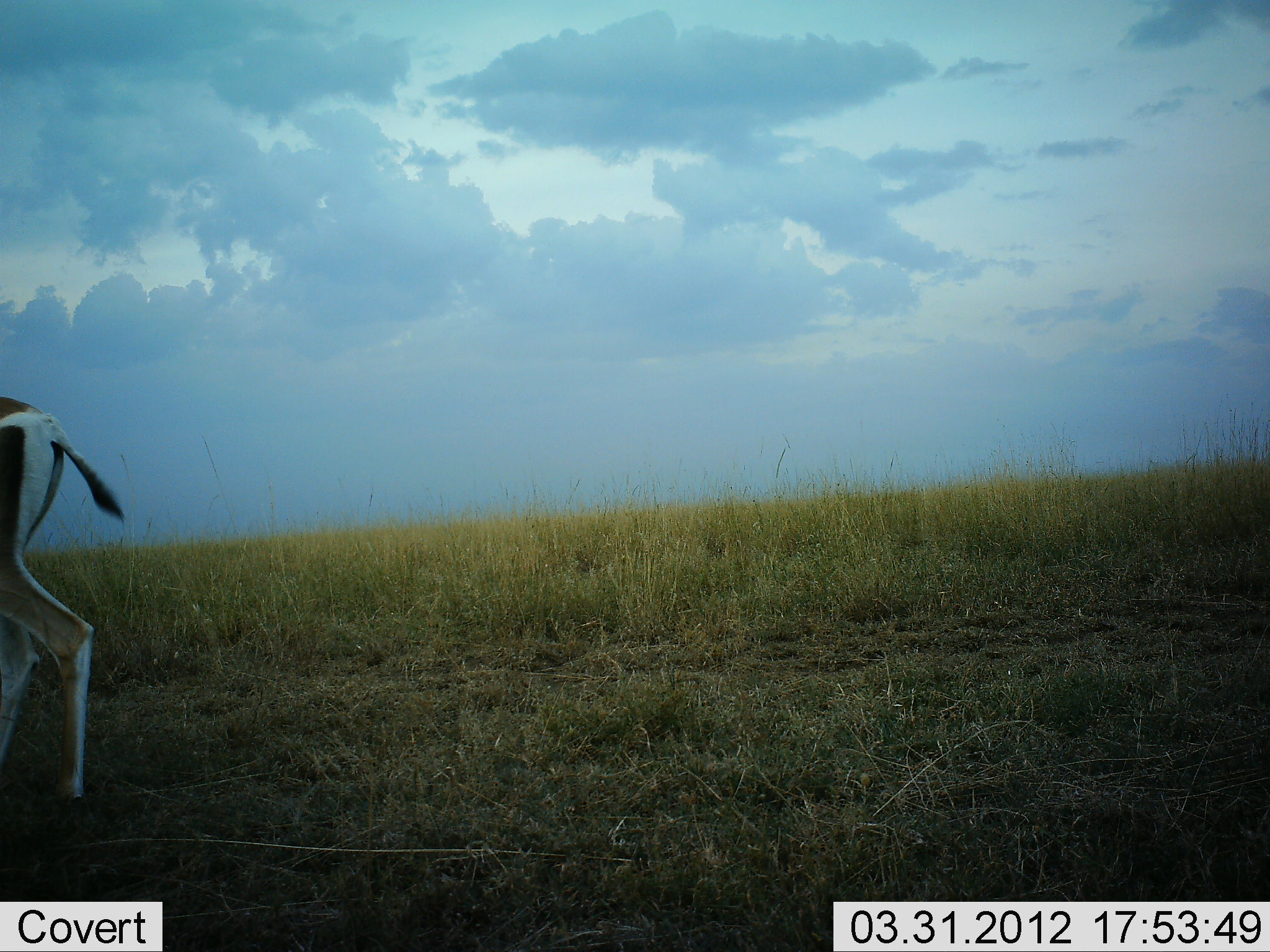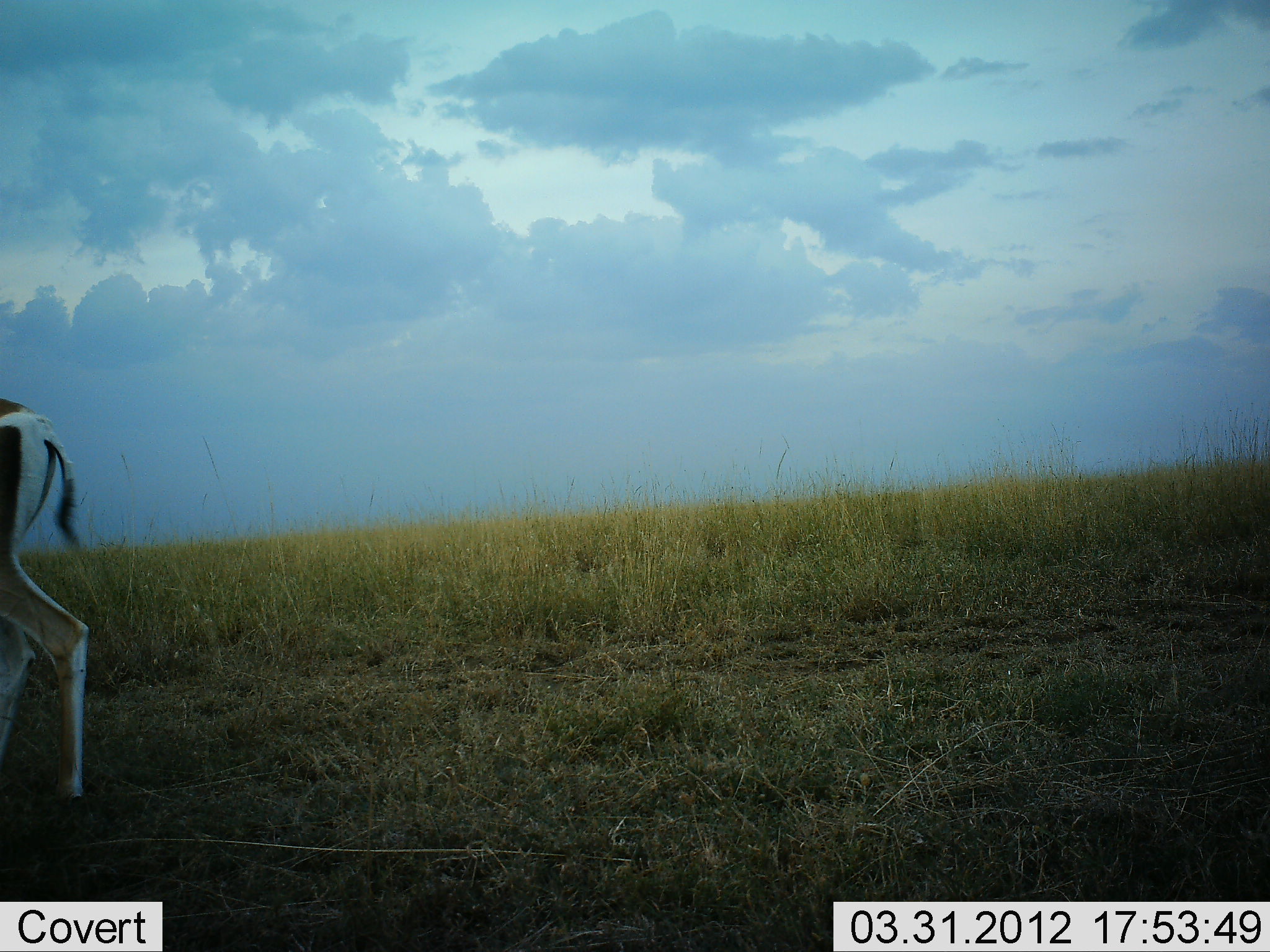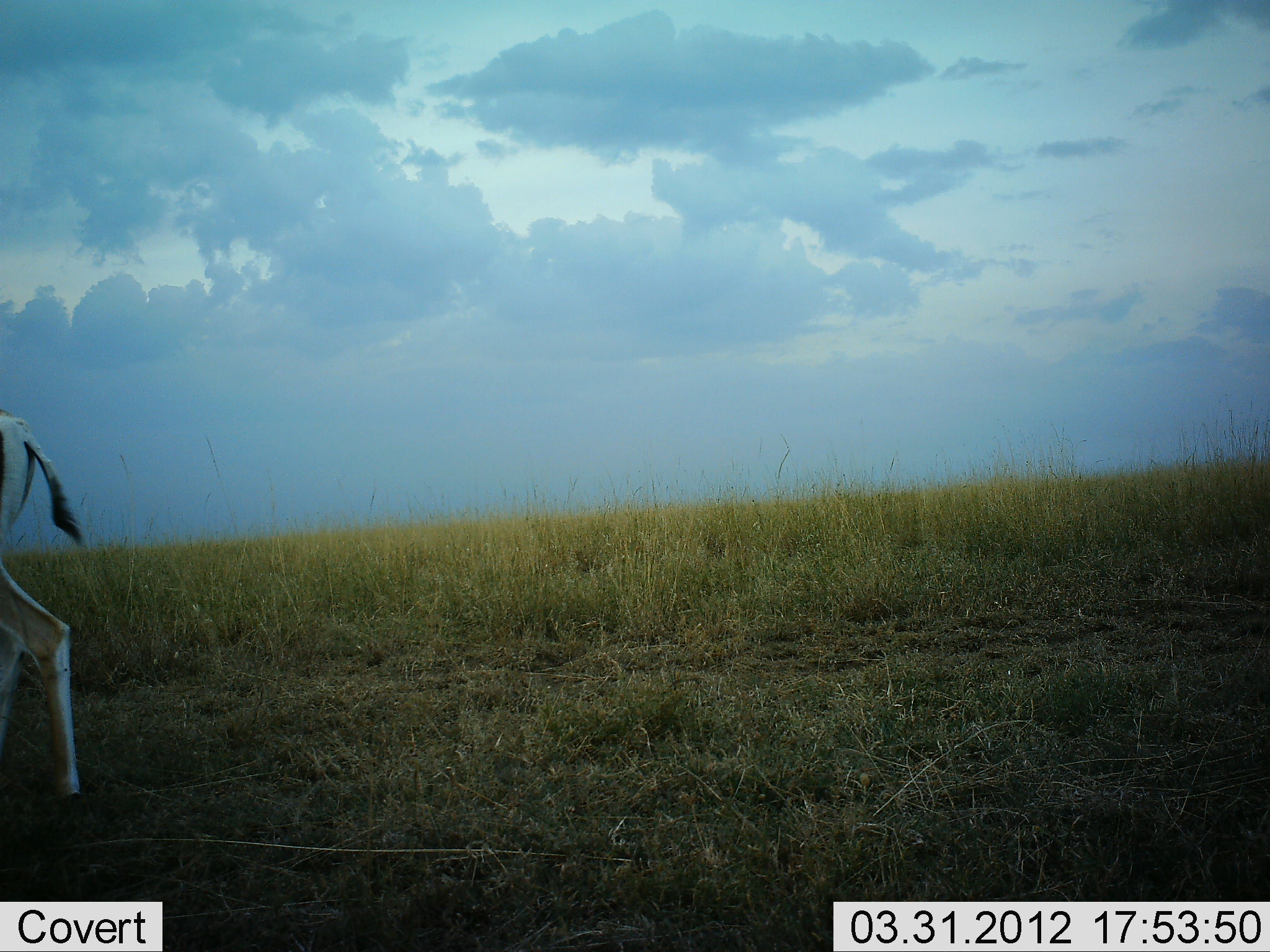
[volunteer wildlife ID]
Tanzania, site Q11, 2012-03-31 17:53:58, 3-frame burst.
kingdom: Animalia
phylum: Chordata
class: Mammalia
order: Artiodactyla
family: Bovidae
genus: Nanger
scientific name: Nanger granti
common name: grant's gazelle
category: gazellegrants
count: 1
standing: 64%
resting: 0%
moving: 29%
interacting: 0%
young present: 0%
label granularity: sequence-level